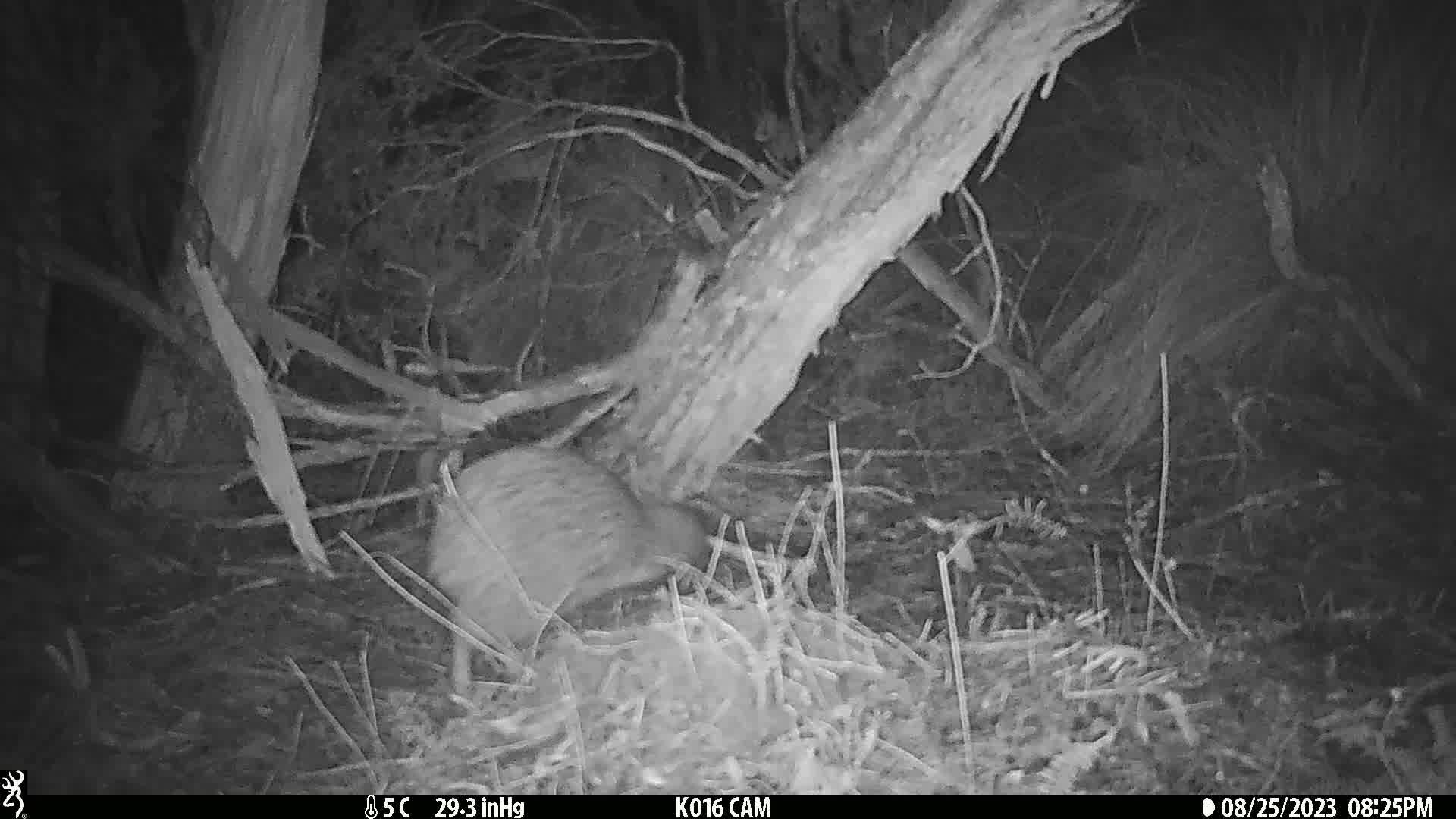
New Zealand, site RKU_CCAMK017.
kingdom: Animalia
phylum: Chordata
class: Aves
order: Apterygiformes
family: Apterygidae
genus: Apteryx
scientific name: Apteryx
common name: kiwi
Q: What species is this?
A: Kiwi (Apteryx).